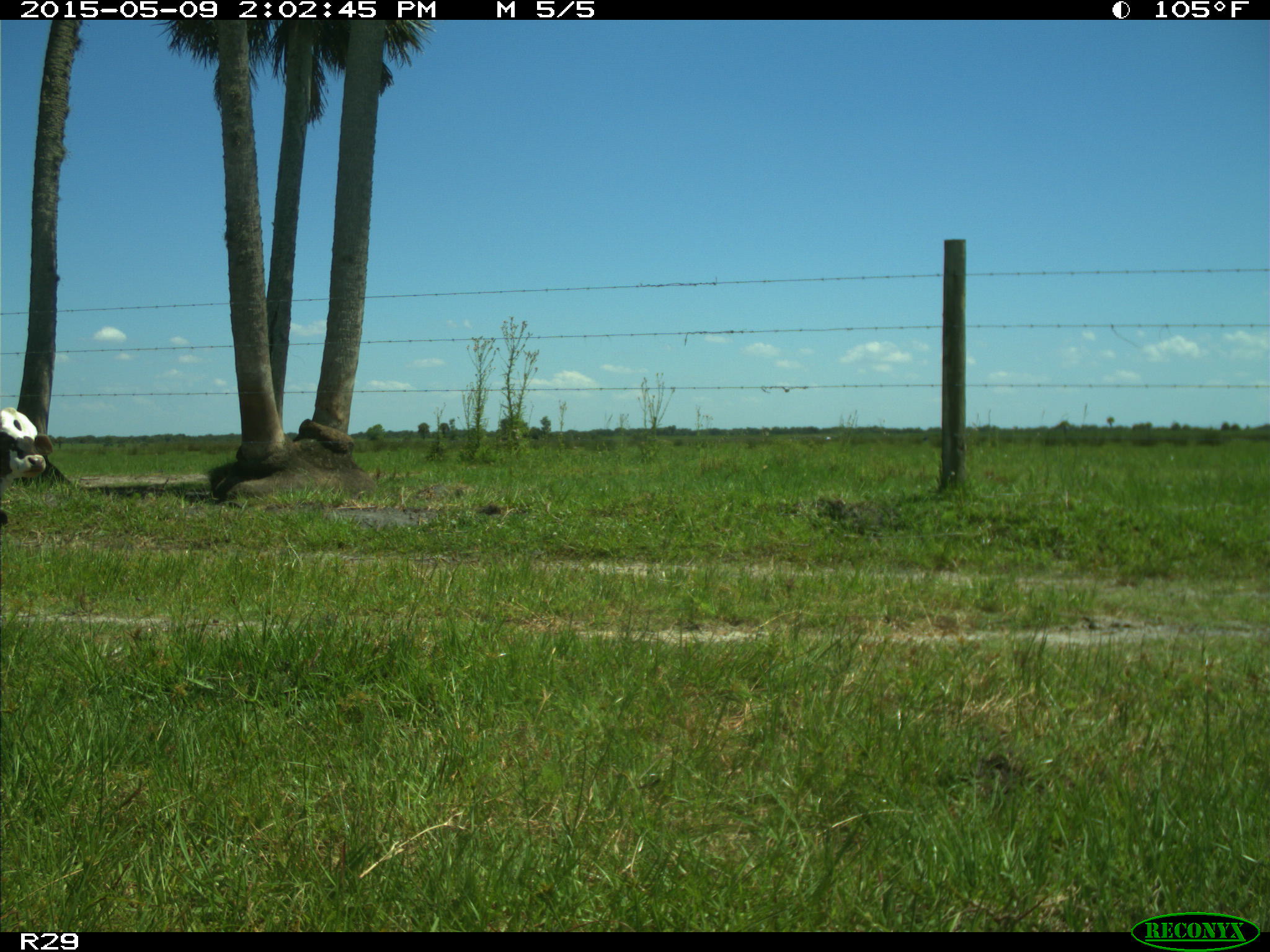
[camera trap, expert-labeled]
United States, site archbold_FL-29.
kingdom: Animalia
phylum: Chordata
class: Mammalia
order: Artiodactyla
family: Bovidae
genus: Bos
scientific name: Bos taurus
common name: domestic cow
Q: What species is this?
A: Bos taurus (domestic cow).